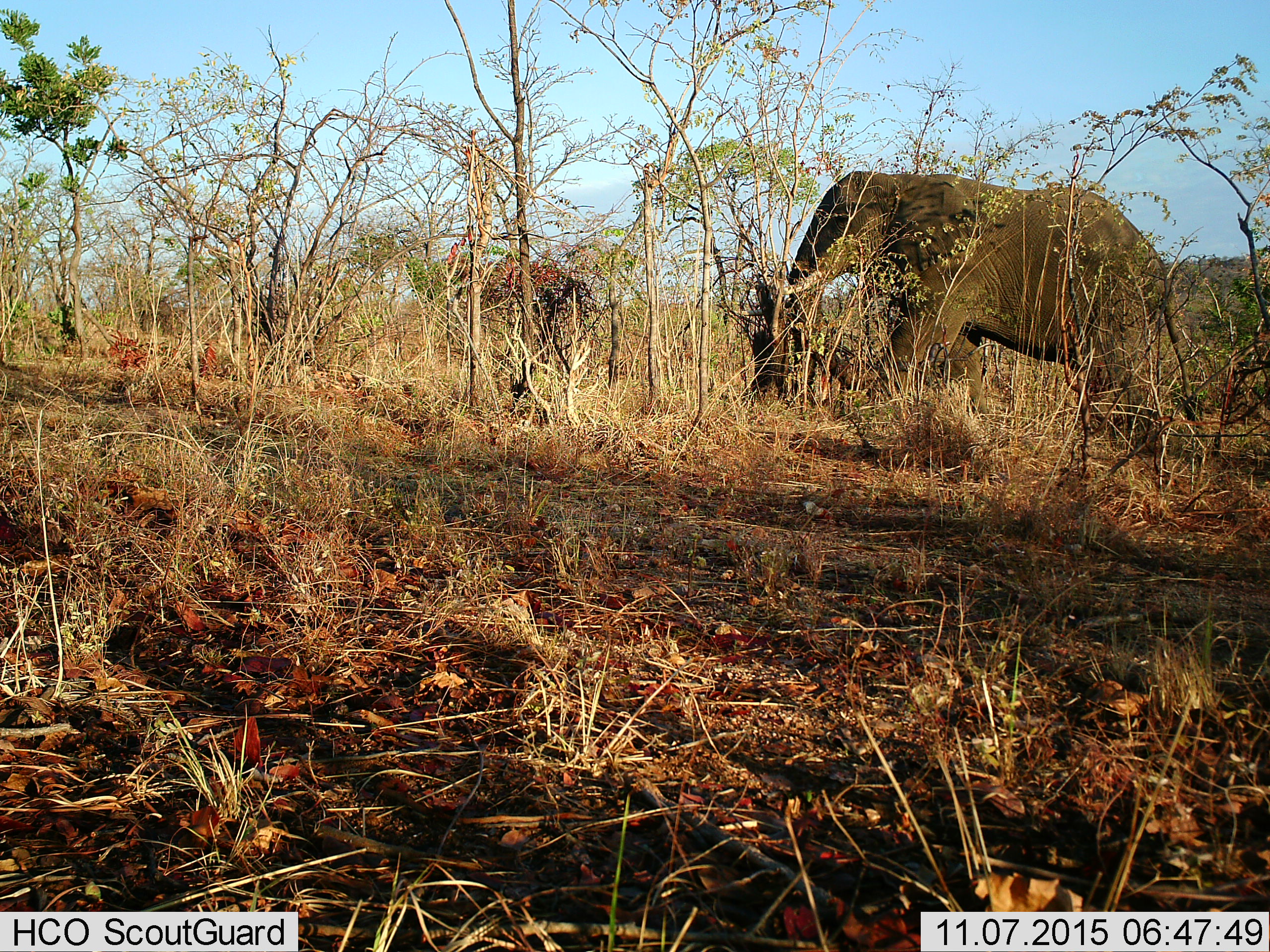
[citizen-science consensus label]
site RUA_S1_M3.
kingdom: Animalia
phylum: Chordata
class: Mammalia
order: Proboscidea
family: Elephantidae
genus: Loxodonta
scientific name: Loxodonta africana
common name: african bush elephant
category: elephant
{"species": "elephant (african bush elephant) (Loxodonta africana)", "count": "1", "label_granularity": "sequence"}